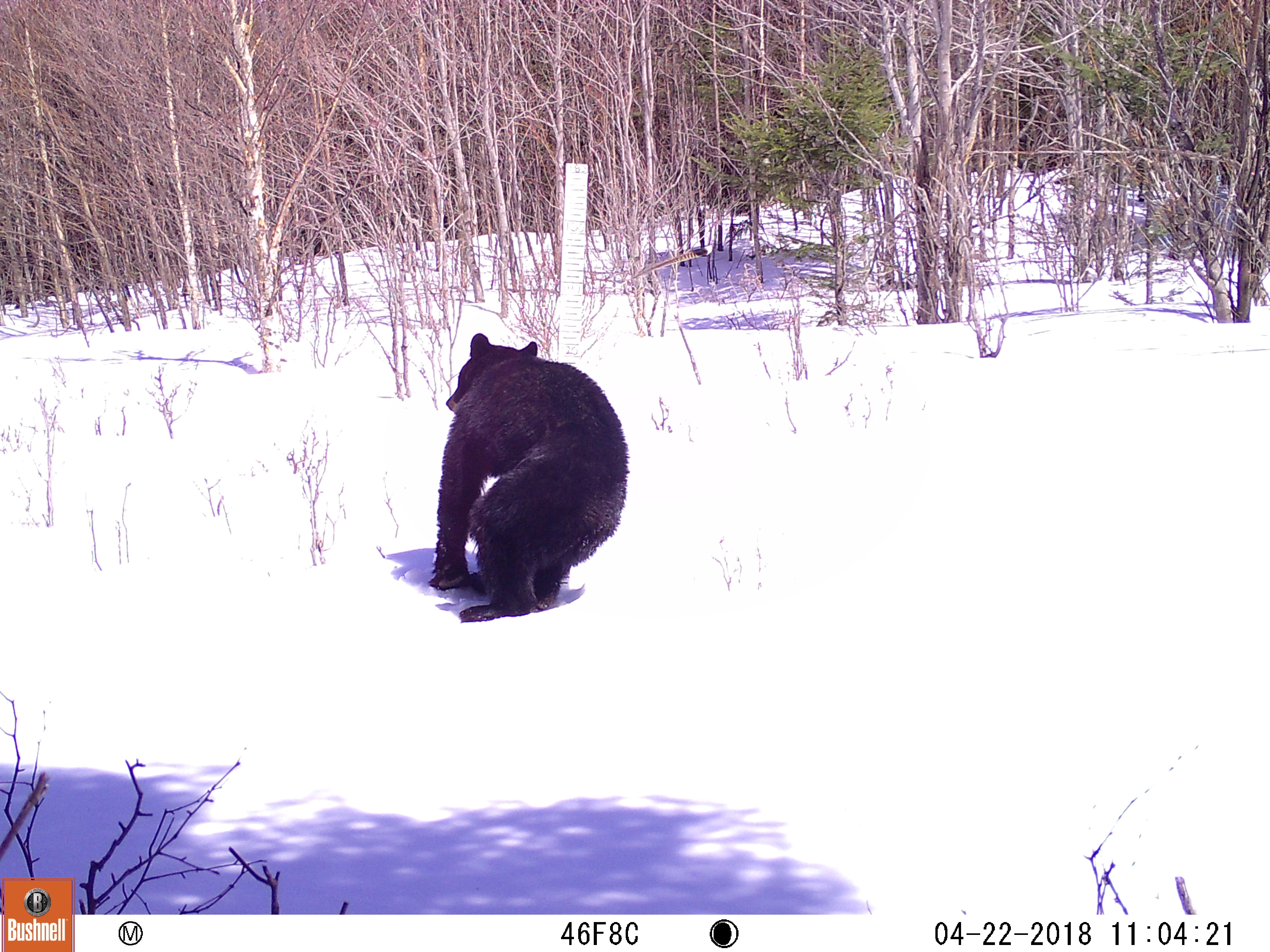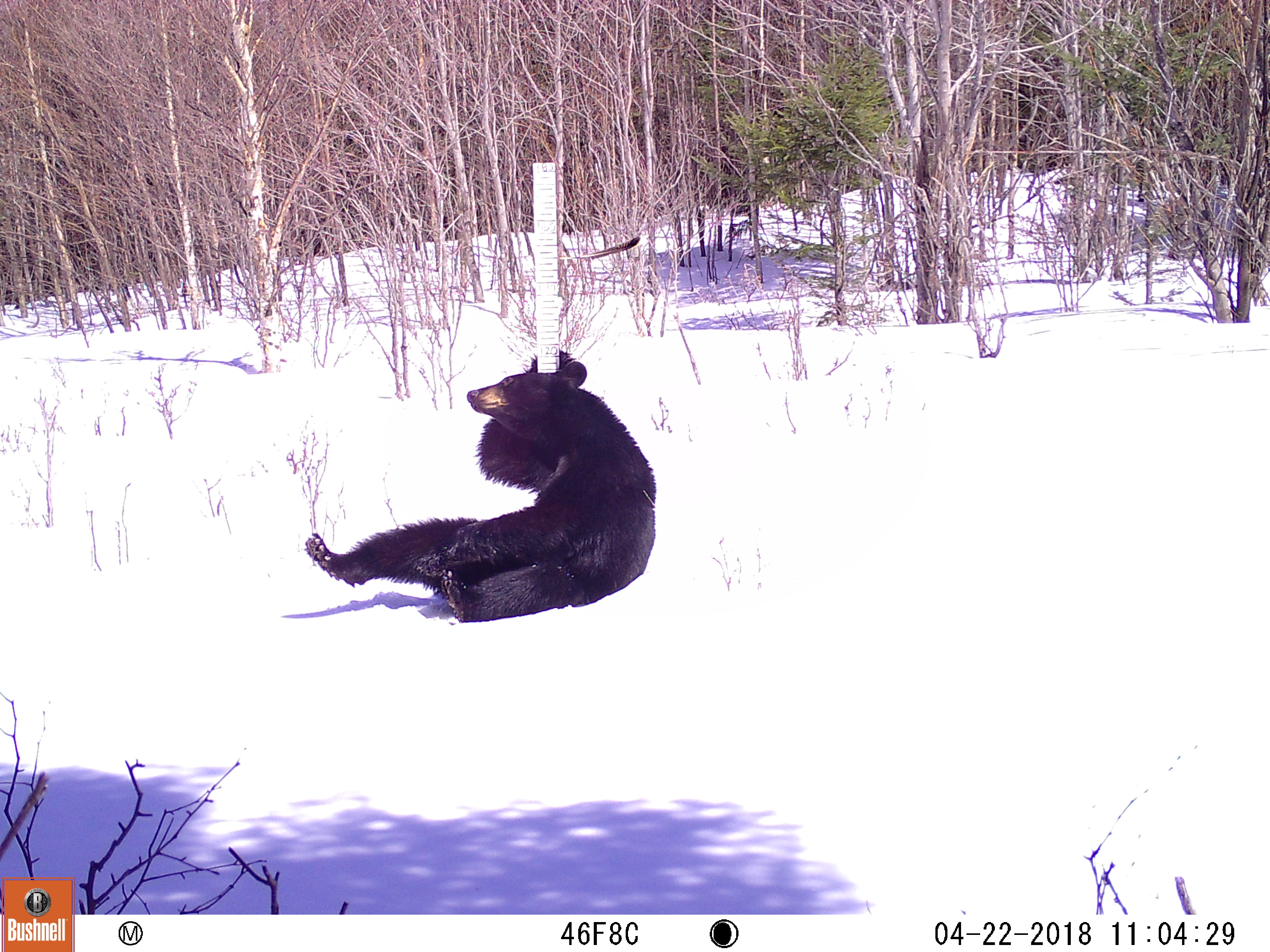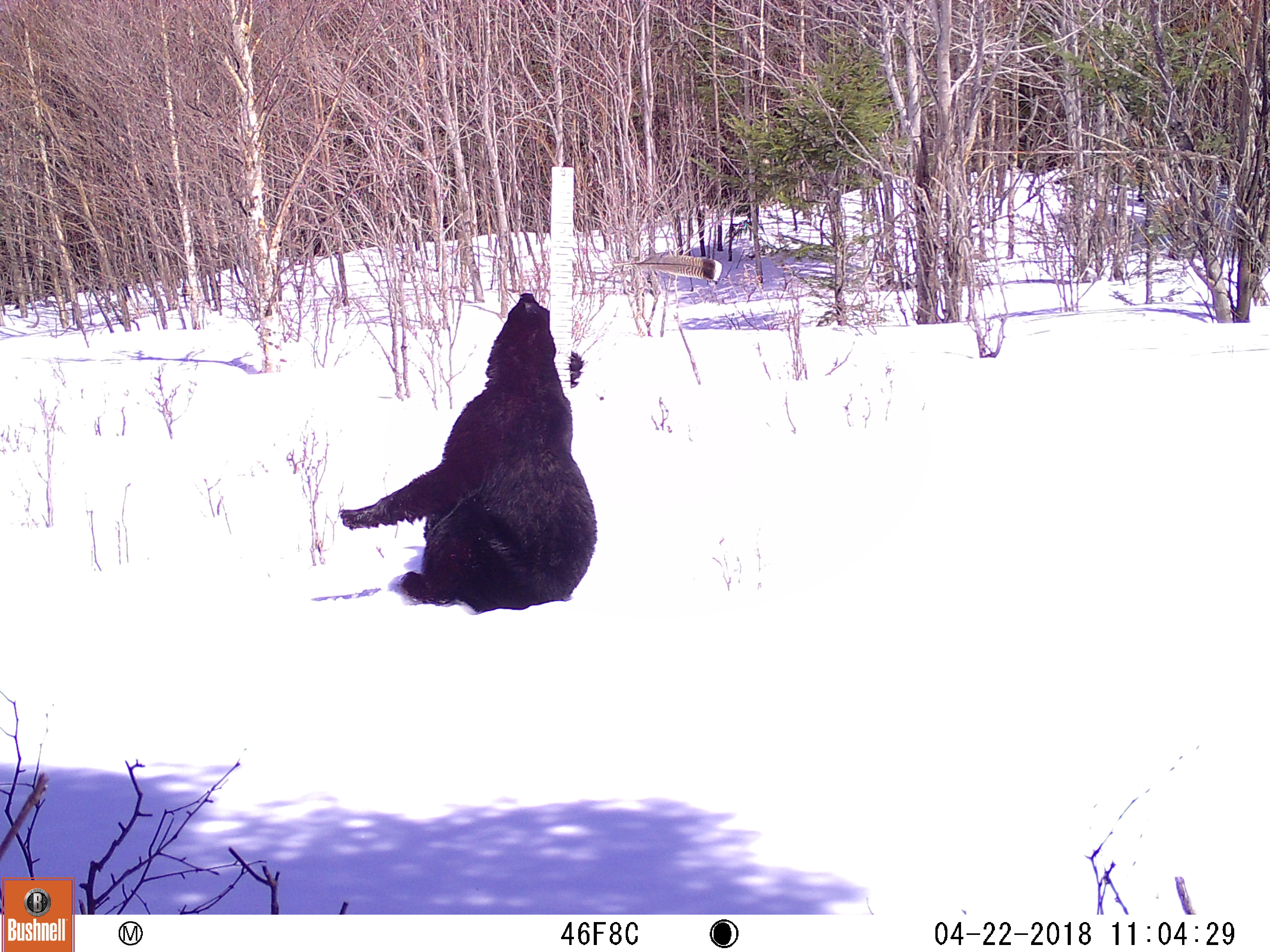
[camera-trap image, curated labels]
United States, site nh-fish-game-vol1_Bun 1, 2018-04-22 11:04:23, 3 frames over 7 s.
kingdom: Animalia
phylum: Chordata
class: Mammalia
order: Carnivora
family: Ursidae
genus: Ursus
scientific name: Ursus americanus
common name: black bear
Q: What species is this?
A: Black bear (Ursus americanus).